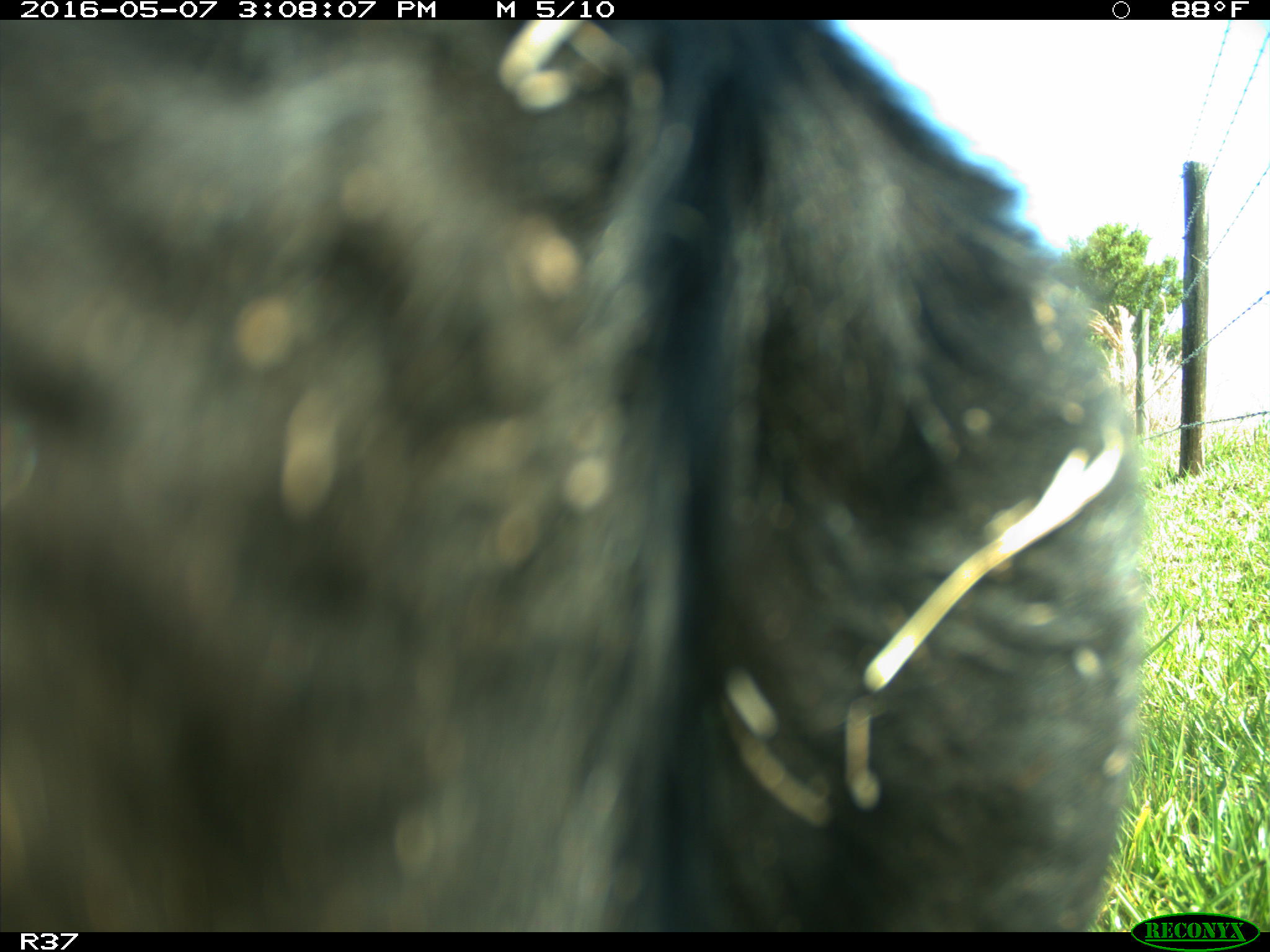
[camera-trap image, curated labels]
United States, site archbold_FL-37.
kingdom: Animalia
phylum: Chordata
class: Mammalia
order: Artiodactyla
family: Bovidae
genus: Bos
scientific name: Bos taurus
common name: domestic cow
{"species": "Bos taurus (domestic cow)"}